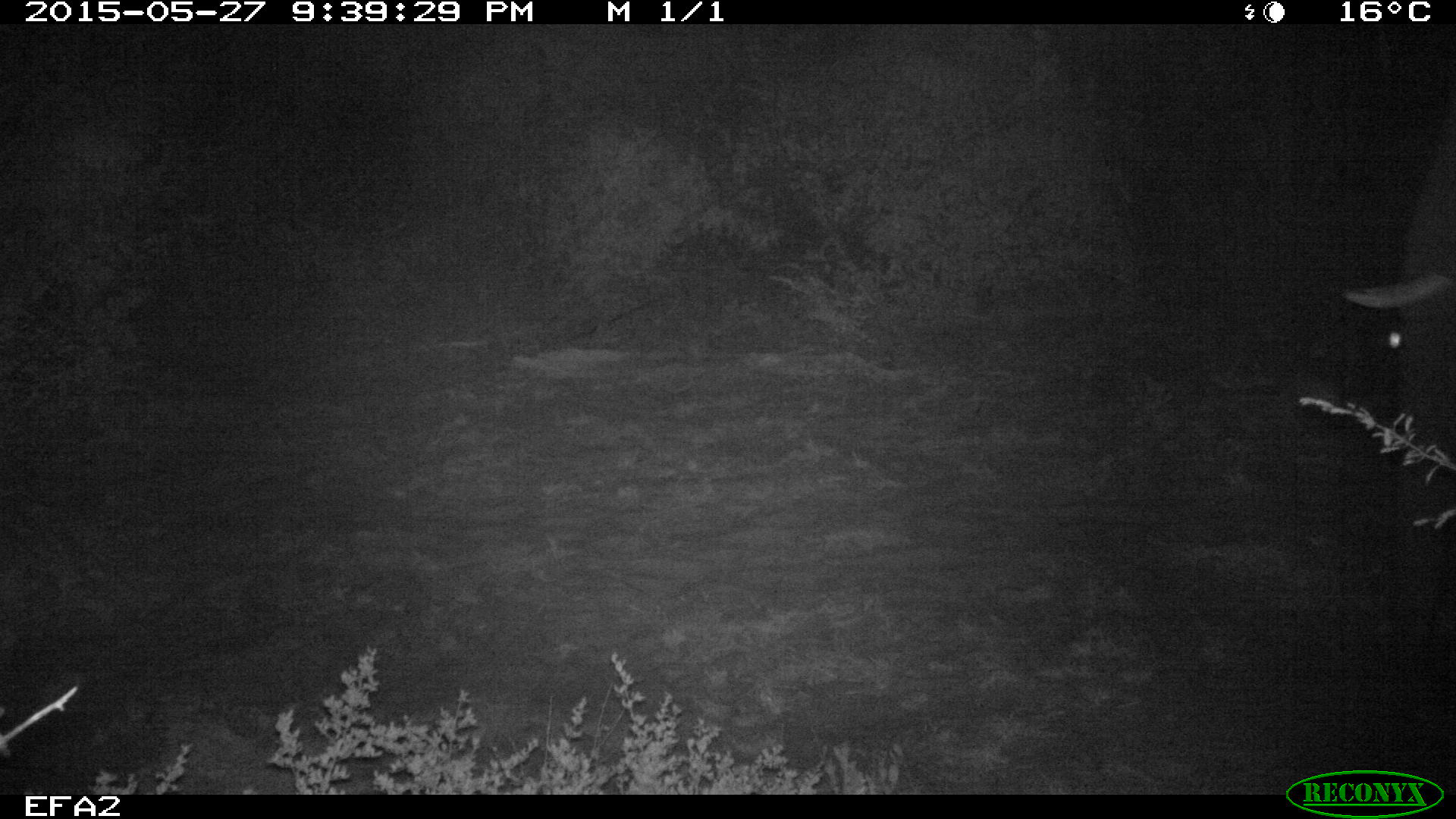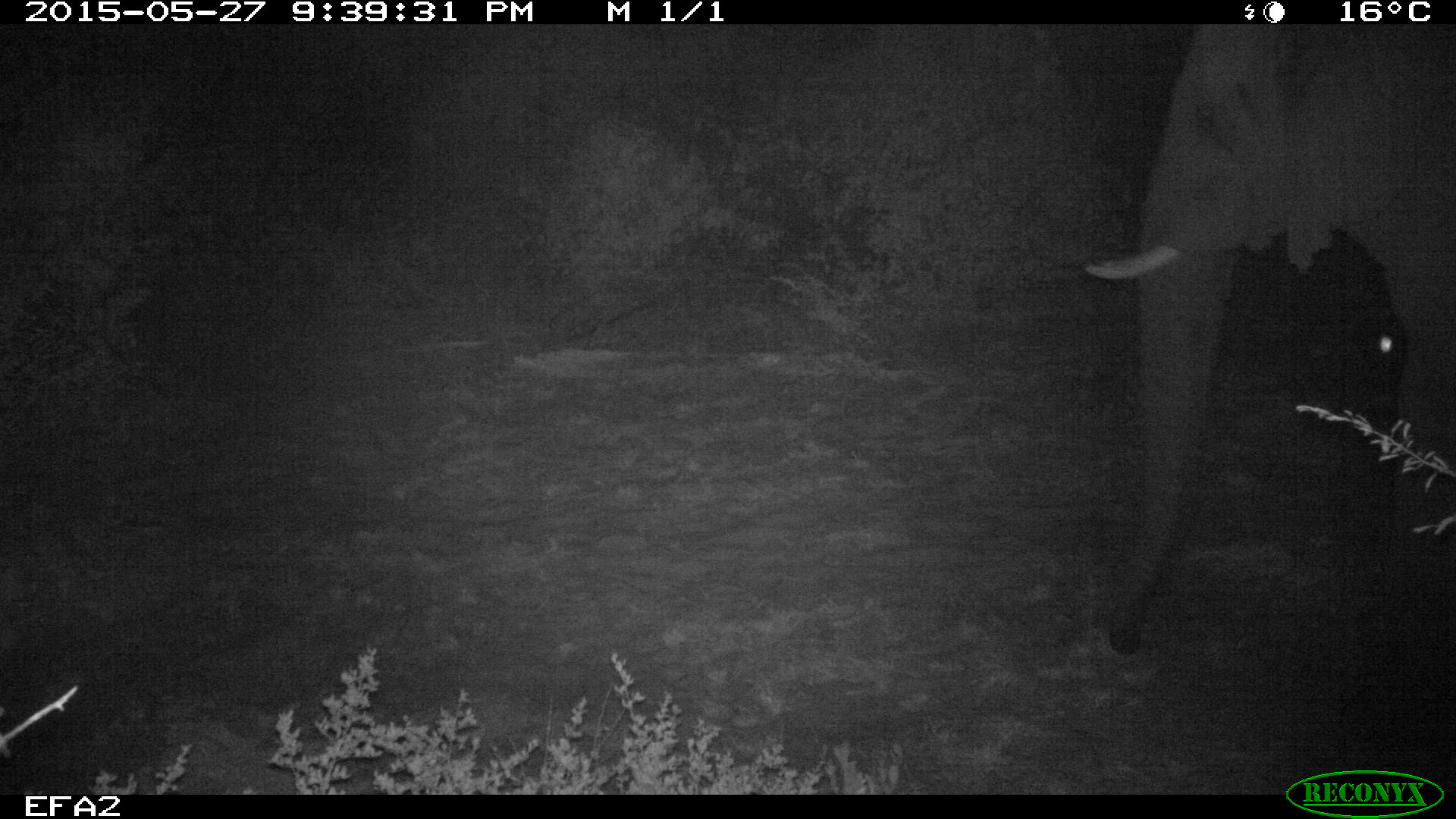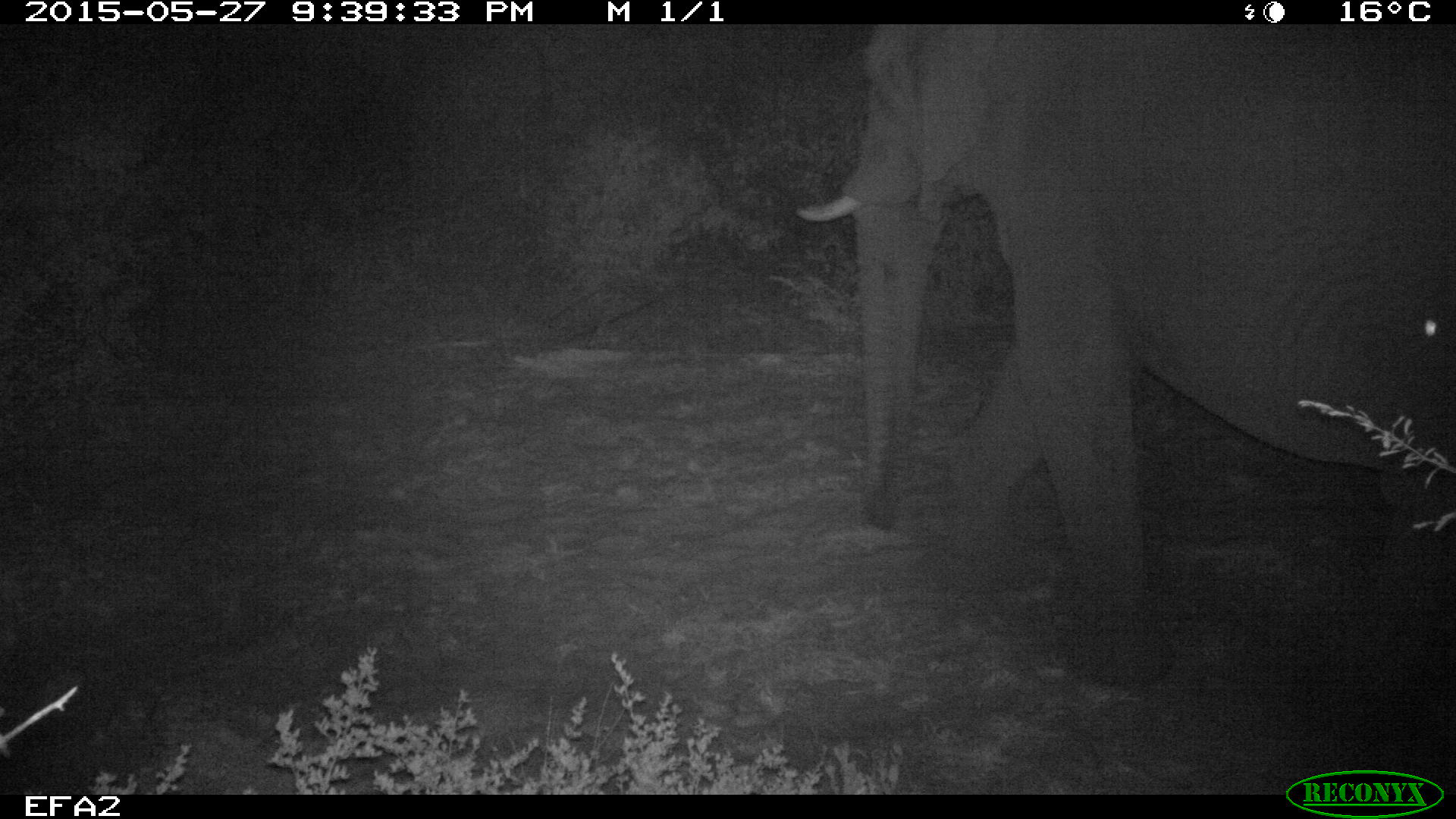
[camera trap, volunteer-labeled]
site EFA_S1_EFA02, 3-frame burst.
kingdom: Animalia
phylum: Chordata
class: Mammalia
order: Proboscidea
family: Elephantidae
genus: Loxodonta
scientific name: Loxodonta africana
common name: african bush elephant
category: elephant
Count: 1.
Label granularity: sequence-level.